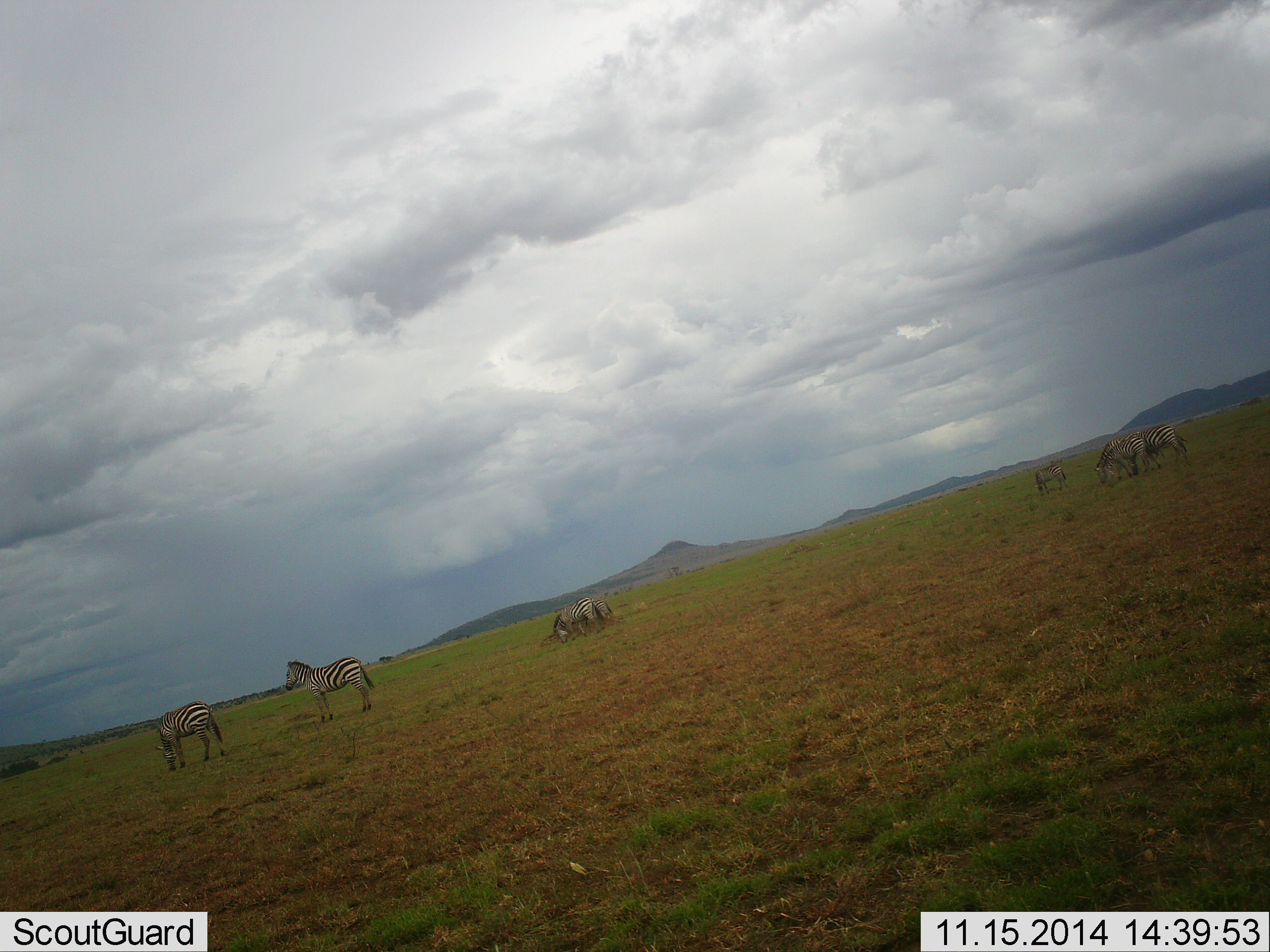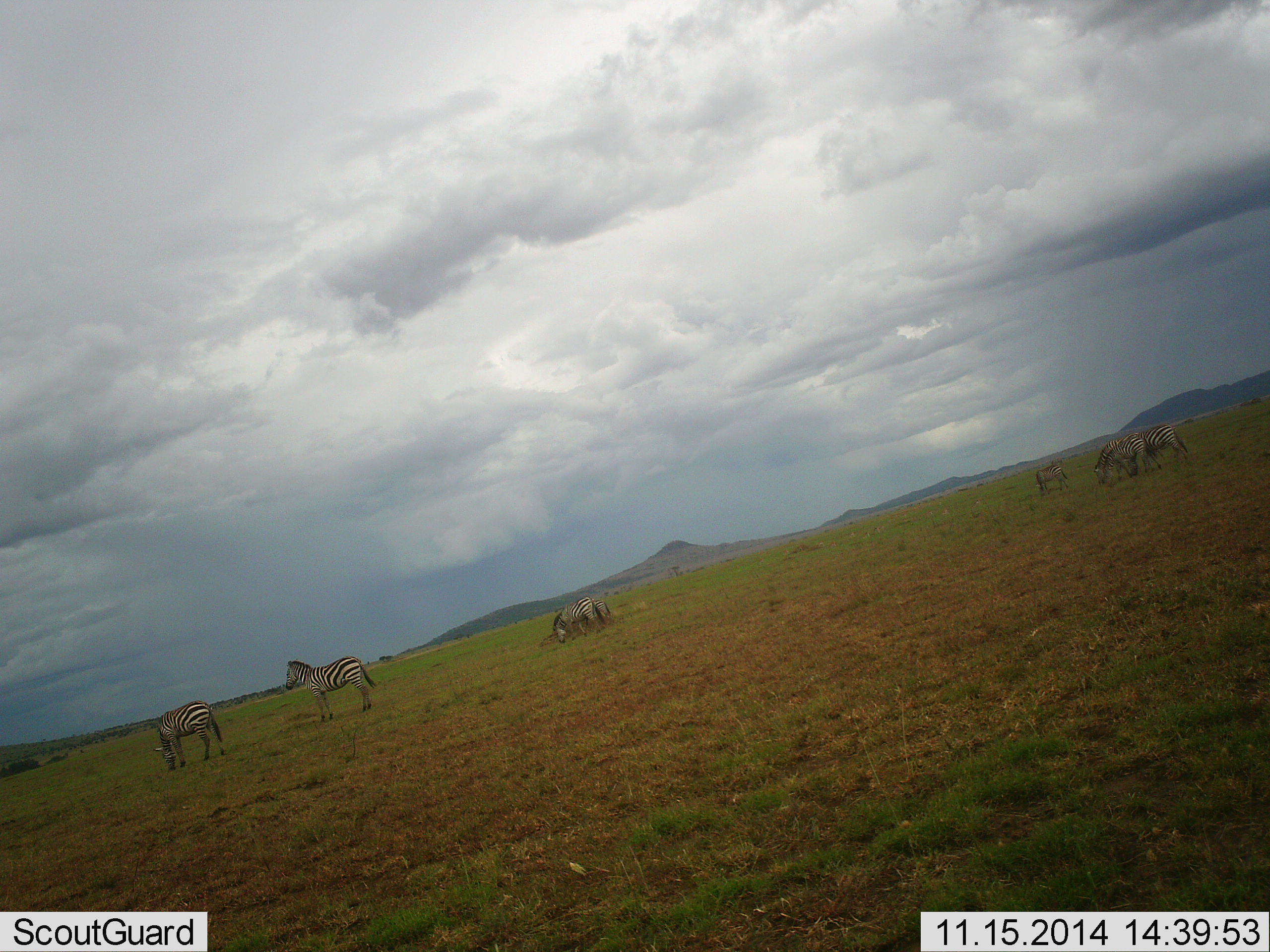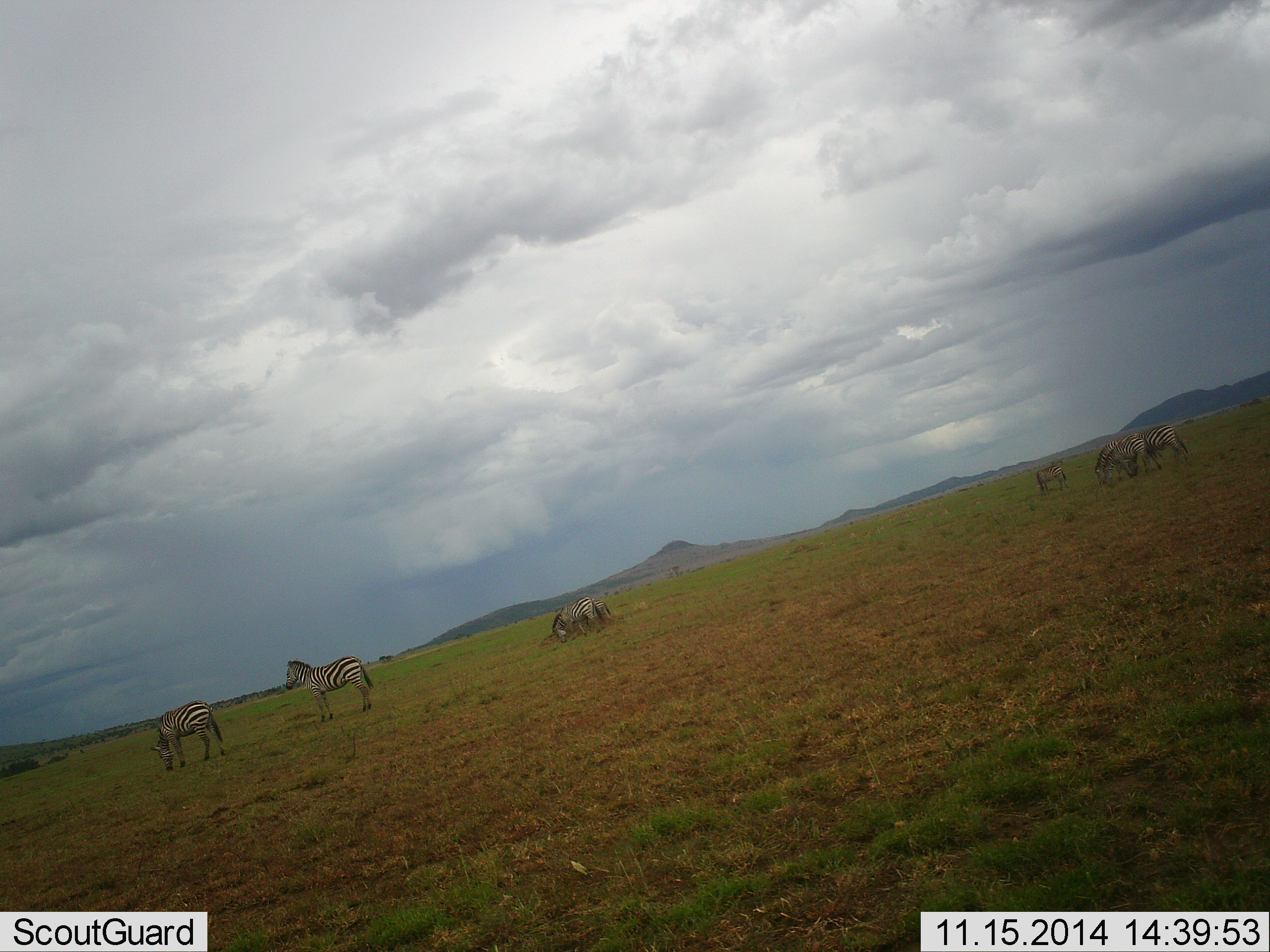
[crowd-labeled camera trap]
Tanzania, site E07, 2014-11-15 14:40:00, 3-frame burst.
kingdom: Animalia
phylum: Chordata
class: Mammalia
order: Perissodactyla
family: Equidae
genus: Equus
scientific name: Equus quagga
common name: plains zebra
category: zebra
Zebra (plains zebra) (Equus quagga), count 6. Behavior (volunteer vote fractions): standing 100%, resting 10%, moving 0%, interacting 0%. Young present (vote fraction): 0%. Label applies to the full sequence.